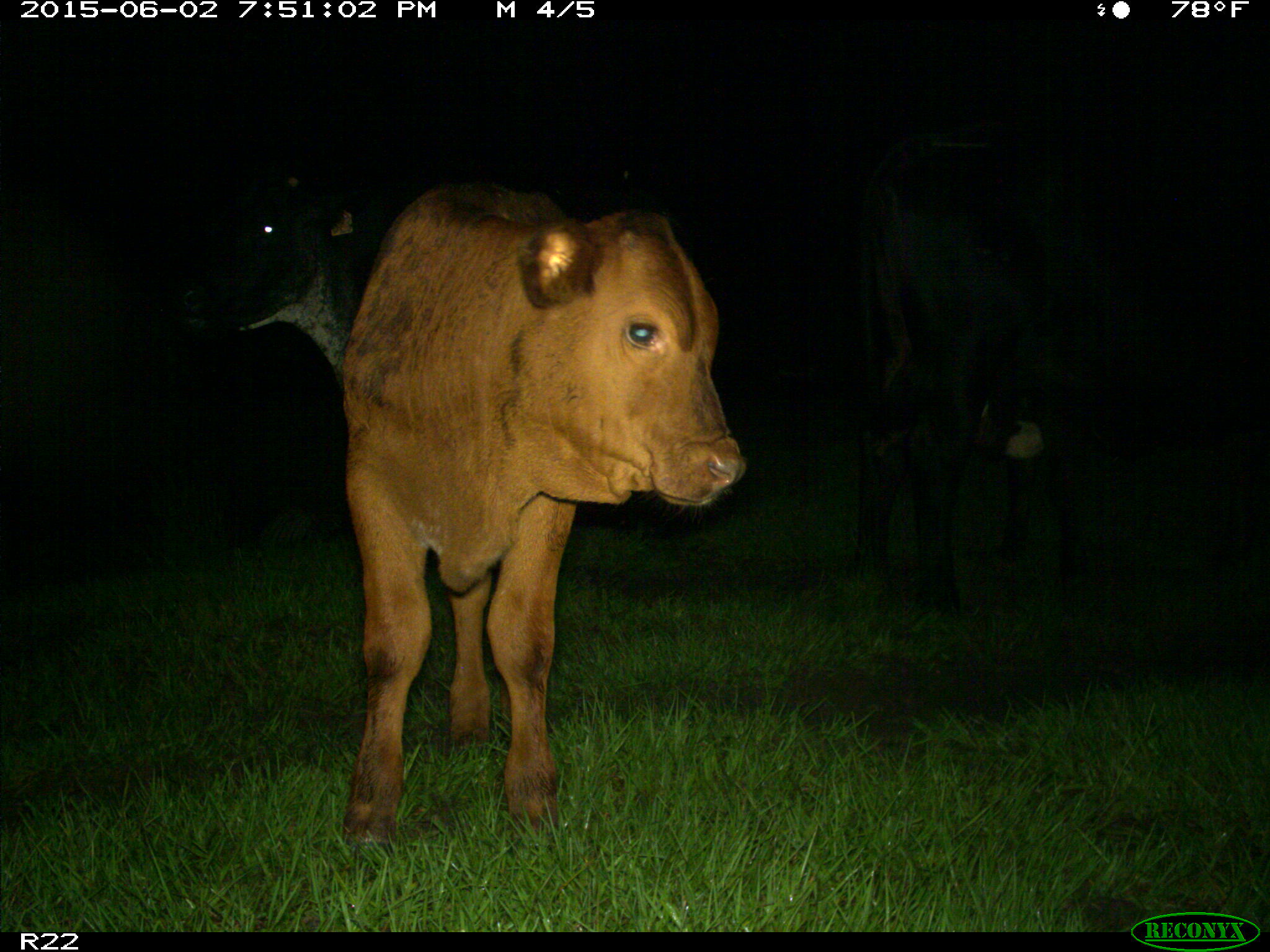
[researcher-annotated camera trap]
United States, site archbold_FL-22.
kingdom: Animalia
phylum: Chordata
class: Mammalia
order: Artiodactyla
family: Bovidae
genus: Bos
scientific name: Bos taurus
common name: domestic cow